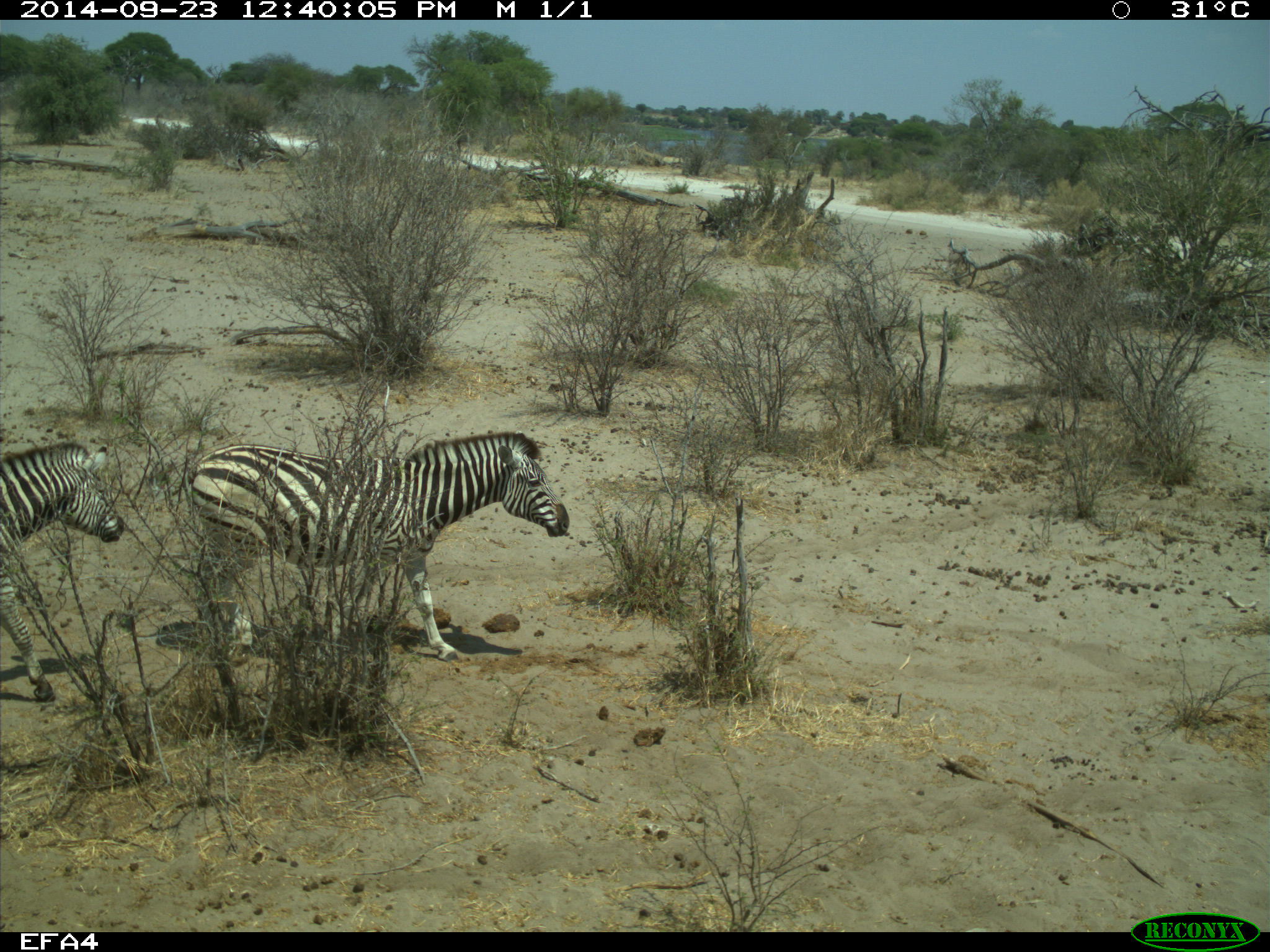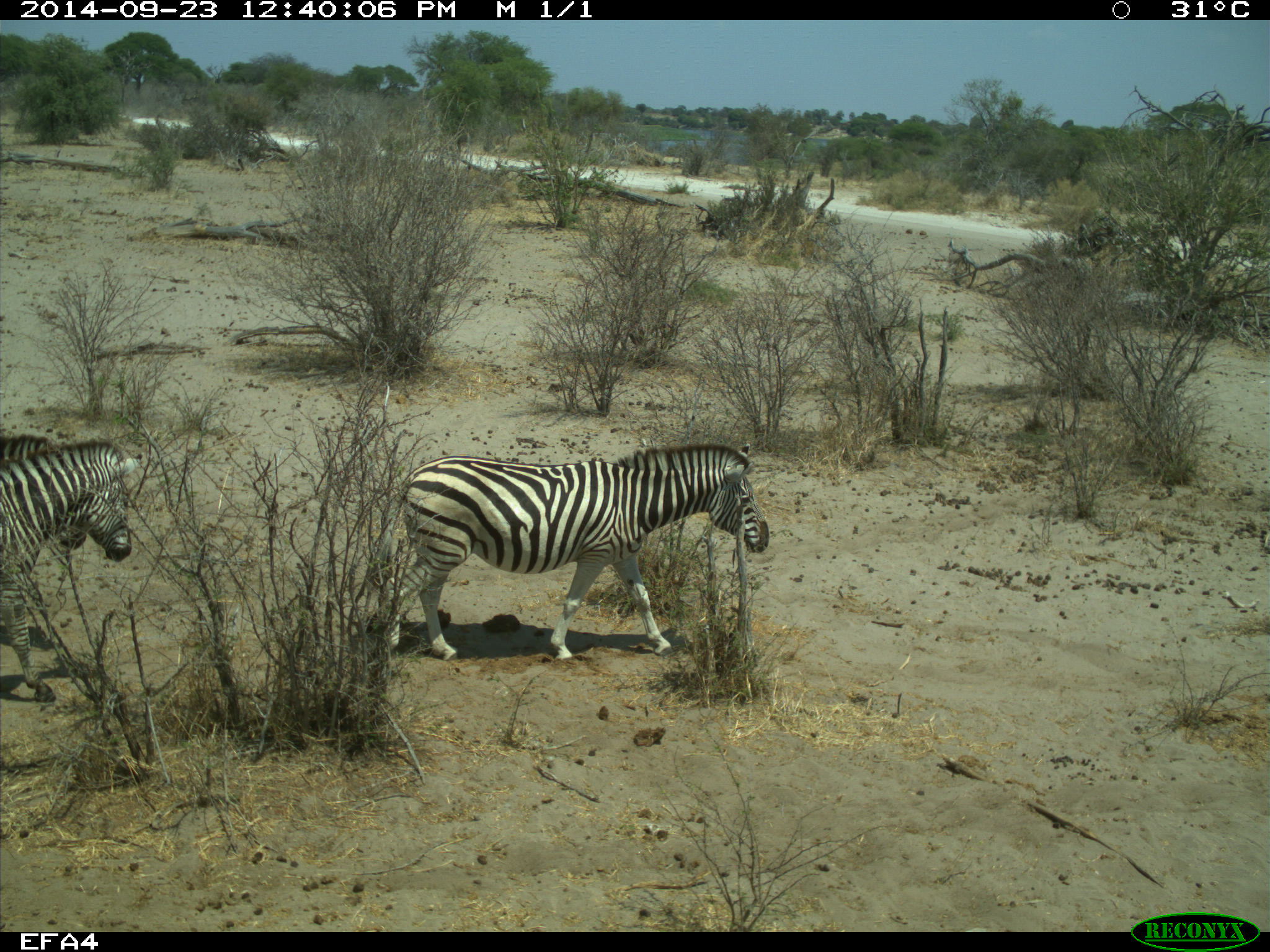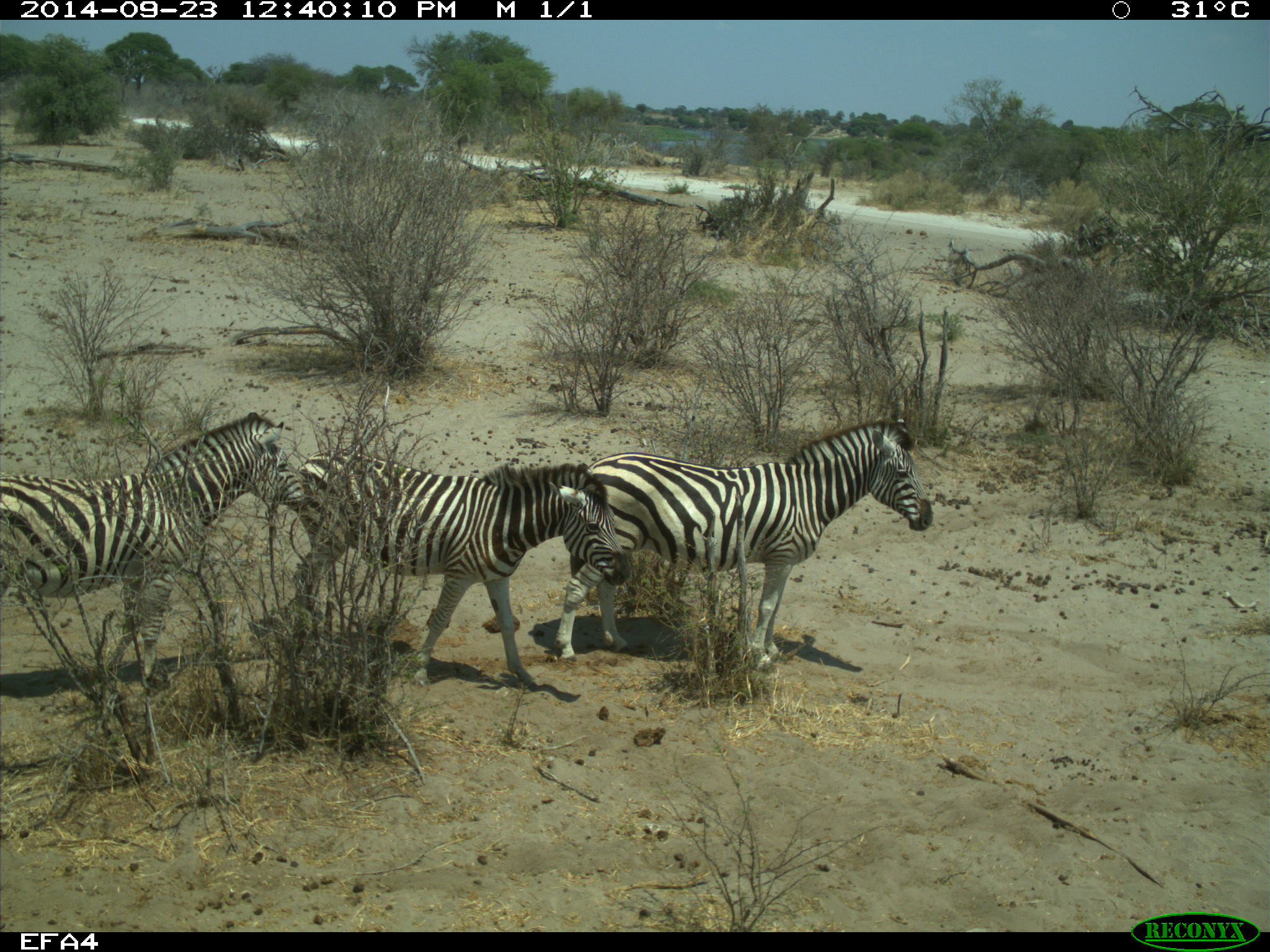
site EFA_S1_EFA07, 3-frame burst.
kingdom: Animalia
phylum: Chordata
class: Mammalia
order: Perissodactyla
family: Equidae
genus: Equus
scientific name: Equus quagga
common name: plains zebra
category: zebraplains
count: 3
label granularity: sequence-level